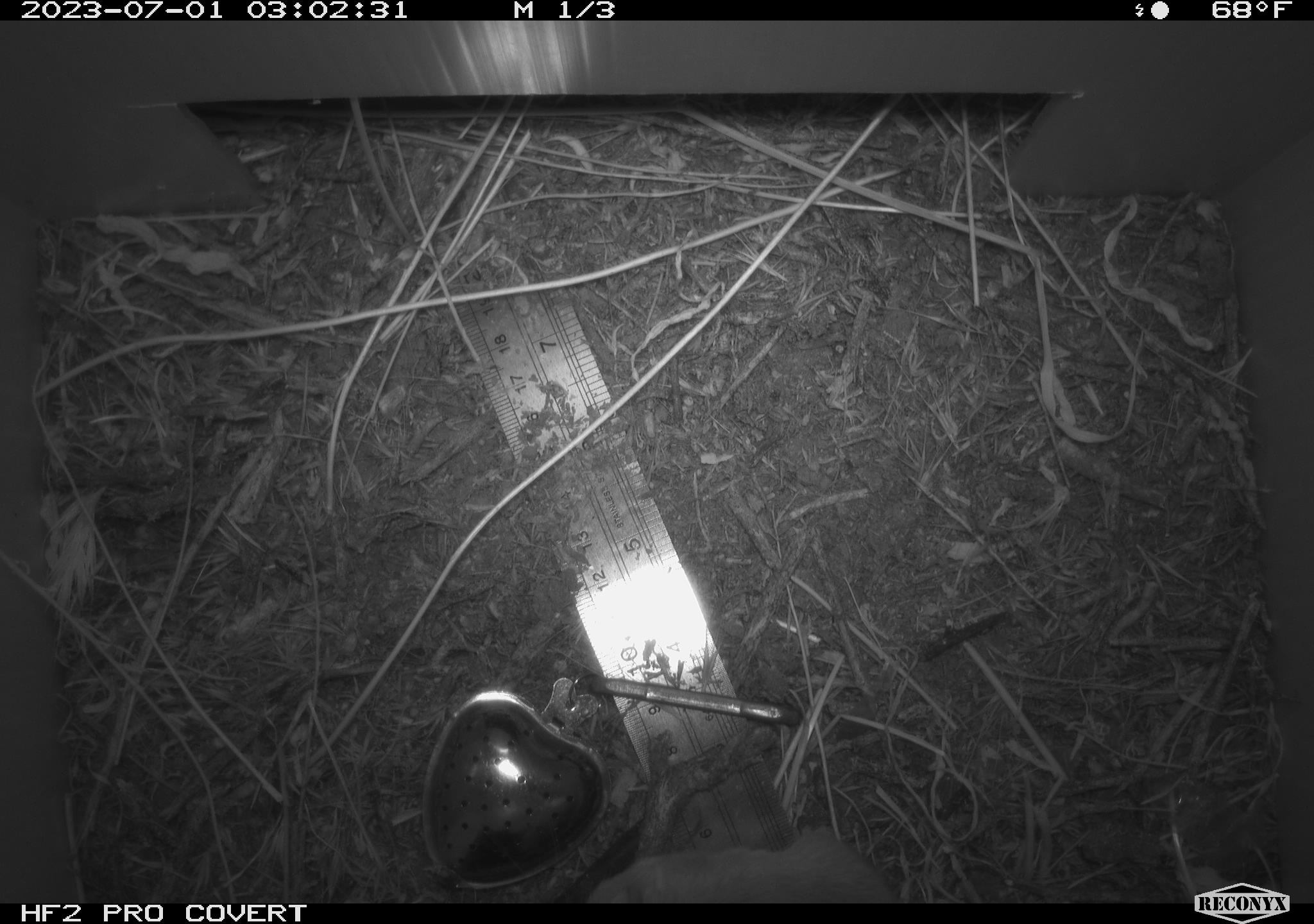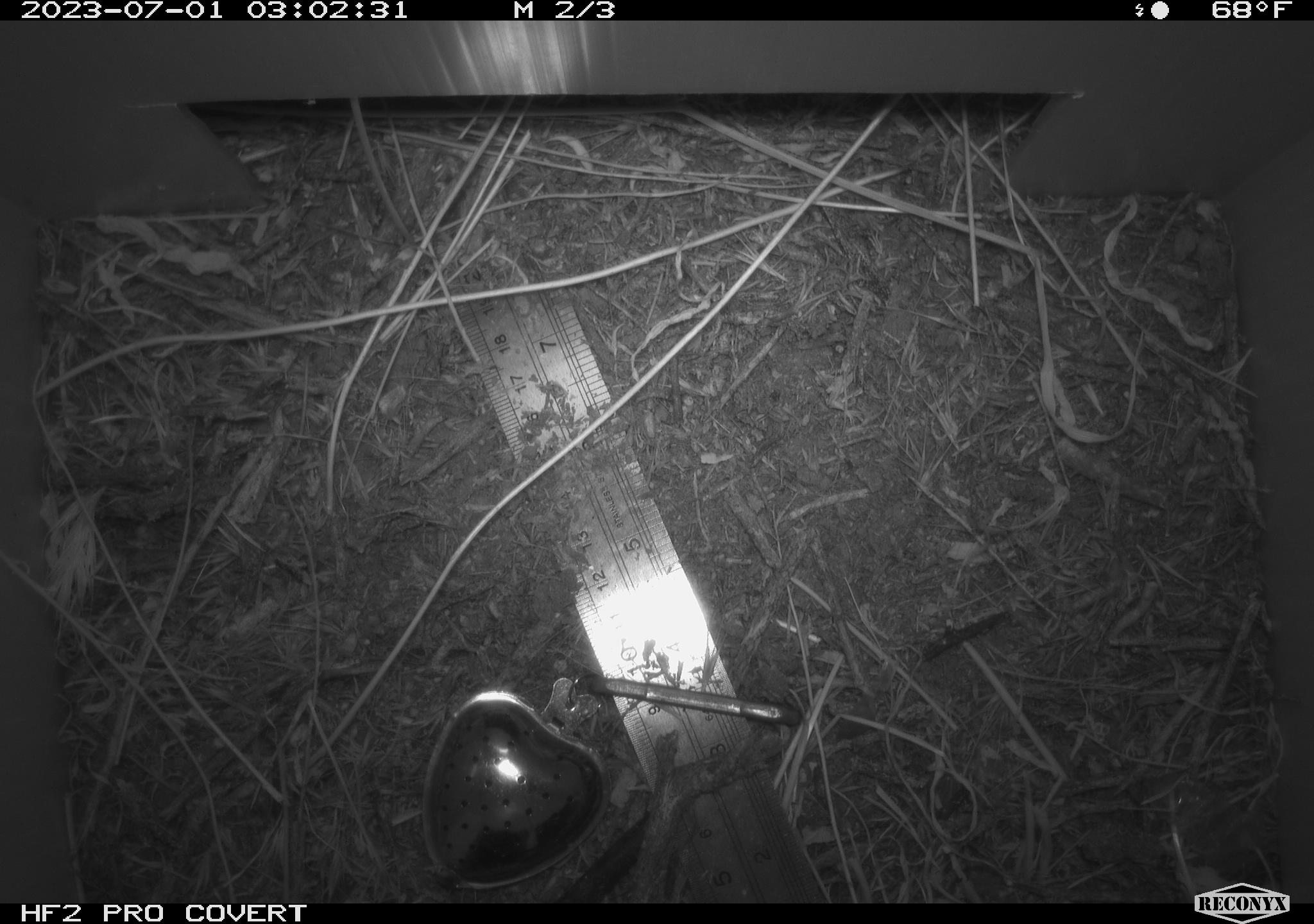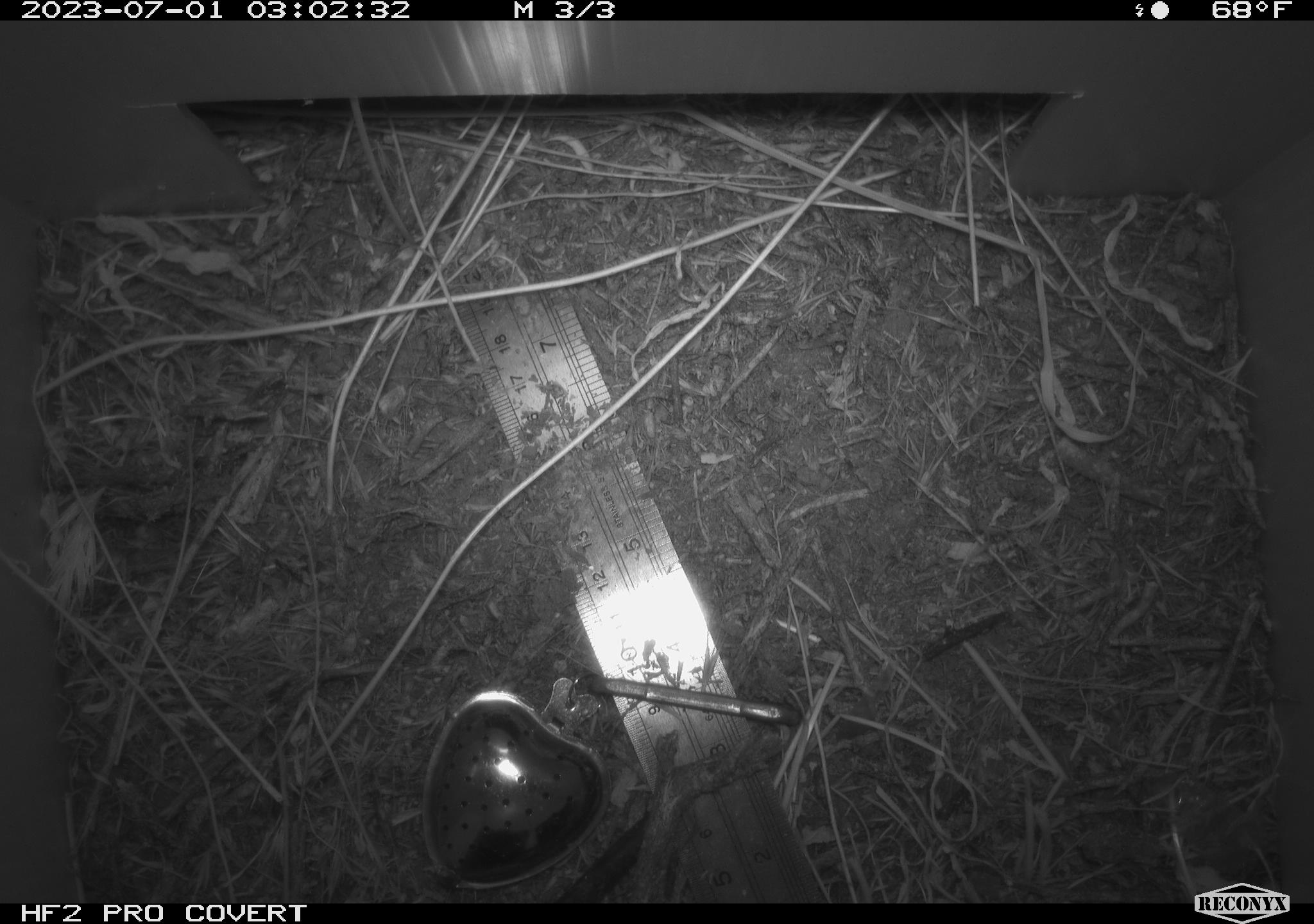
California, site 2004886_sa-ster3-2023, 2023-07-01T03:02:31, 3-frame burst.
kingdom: Animalia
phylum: Chordata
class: Mammalia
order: Rodentia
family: Heteromyidae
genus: Dipodomys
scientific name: Dipodomys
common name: kangaroo rats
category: dipodomys species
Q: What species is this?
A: Dipodomys species (kangaroo rats) (Dipodomys).